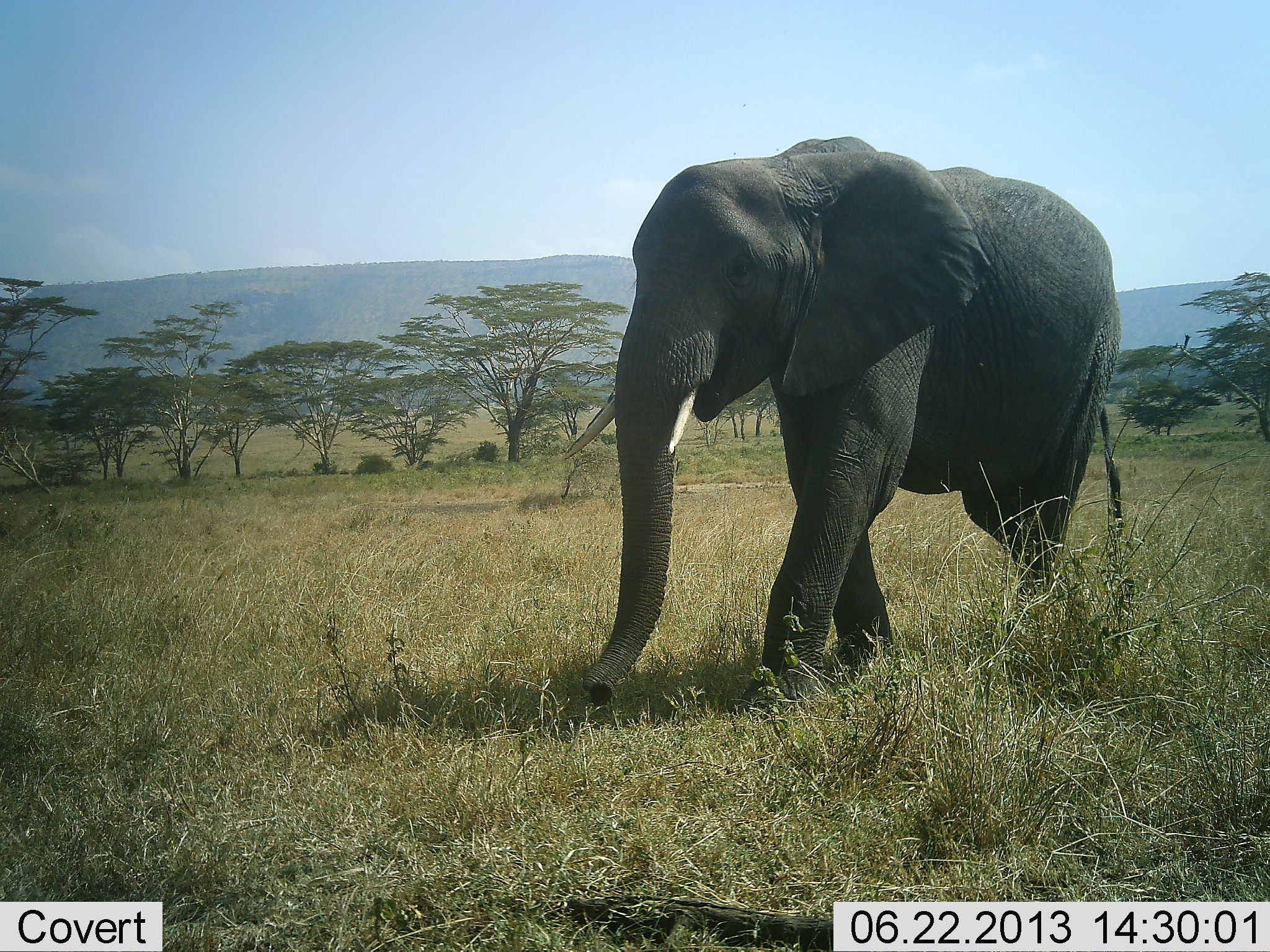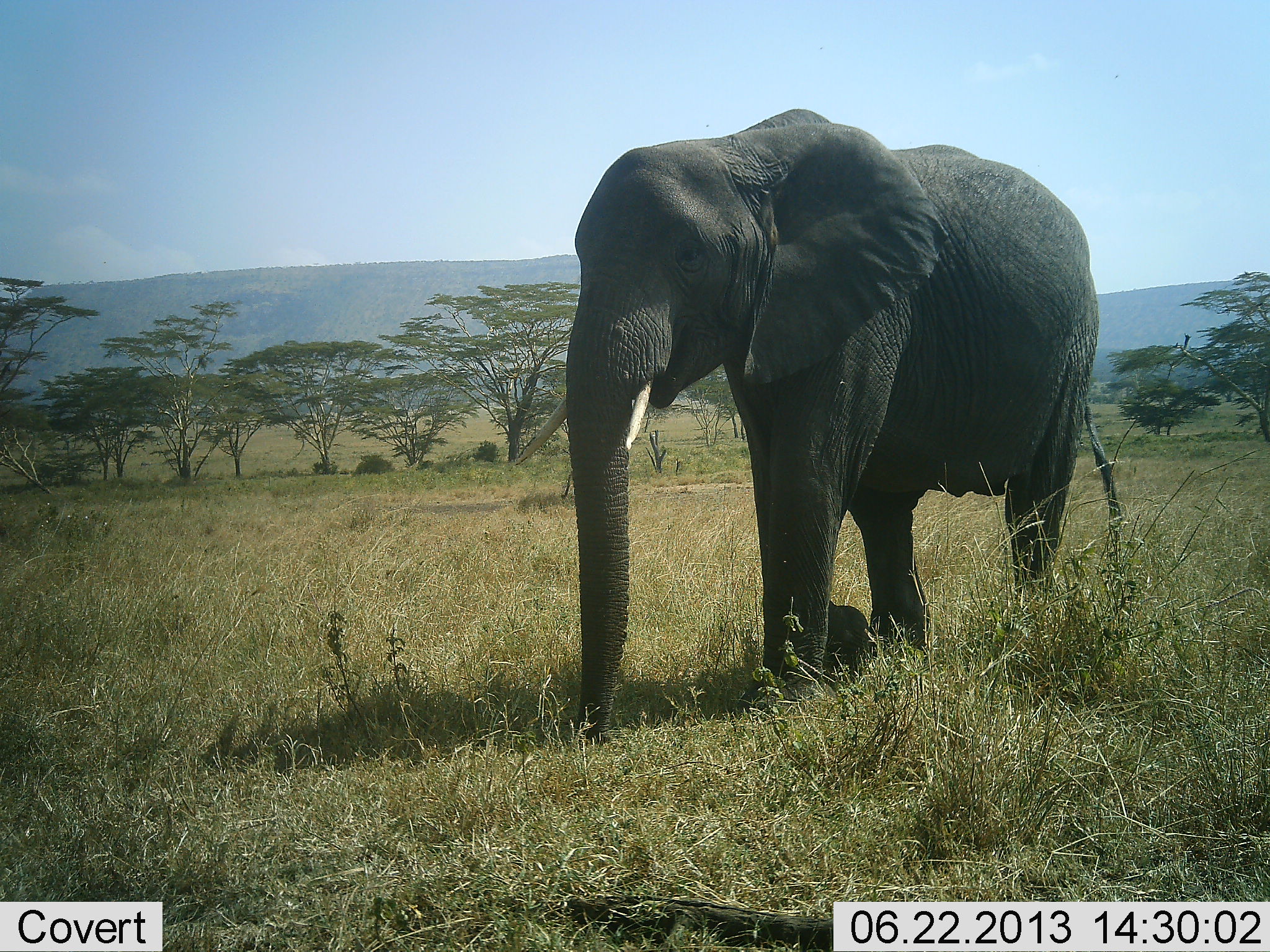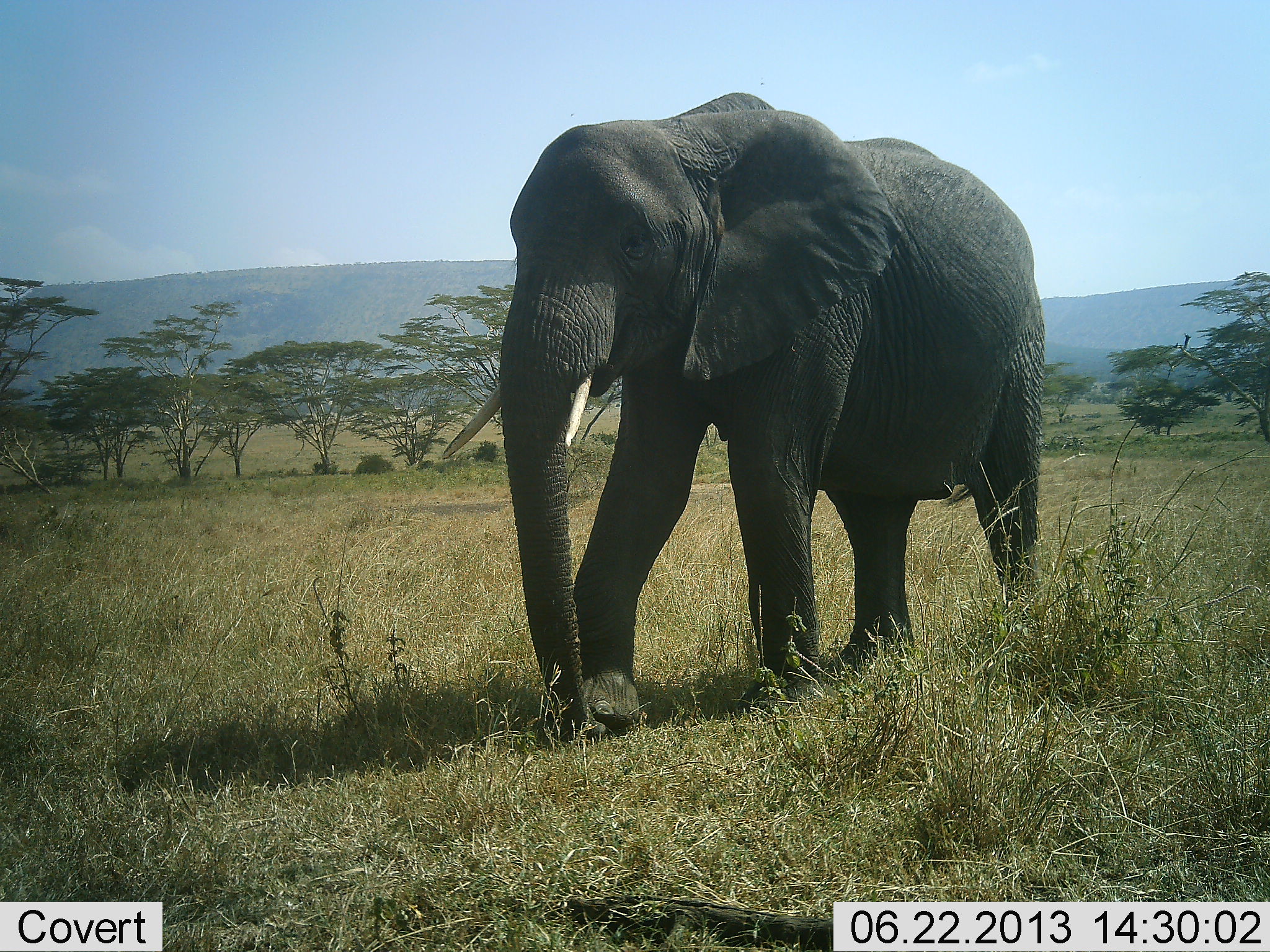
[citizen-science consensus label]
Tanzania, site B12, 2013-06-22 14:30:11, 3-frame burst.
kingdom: Animalia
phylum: Chordata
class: Mammalia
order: Proboscidea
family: Elephantidae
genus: Loxodonta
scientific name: Loxodonta africana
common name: african bush elephant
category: elephant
Elephant (african bush elephant) (Loxodonta africana), count 1. Behavior (volunteer vote fractions): standing 0%, resting 0%, moving 100%, interacting 0%. Young present (vote fraction): 0%. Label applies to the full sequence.